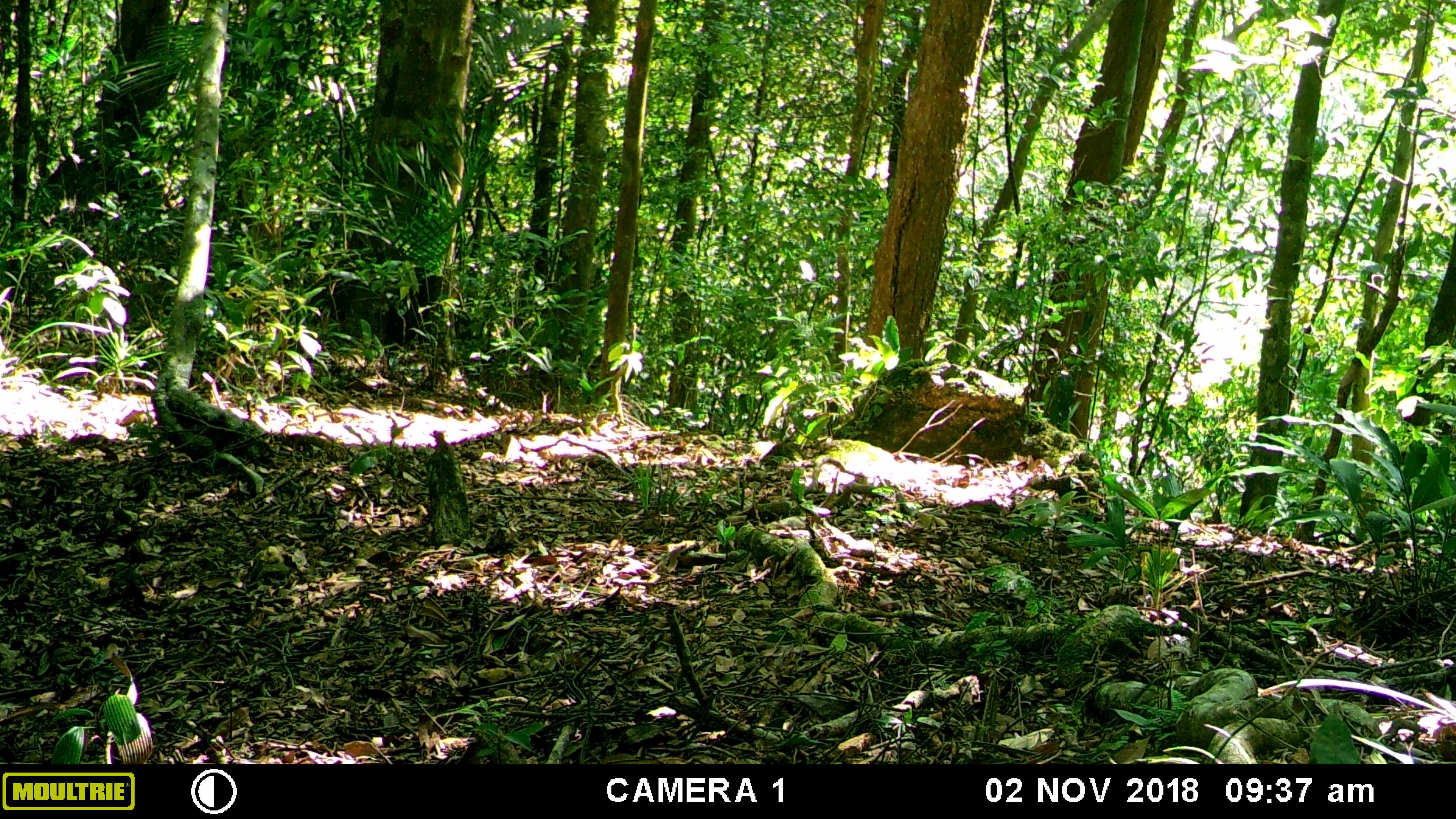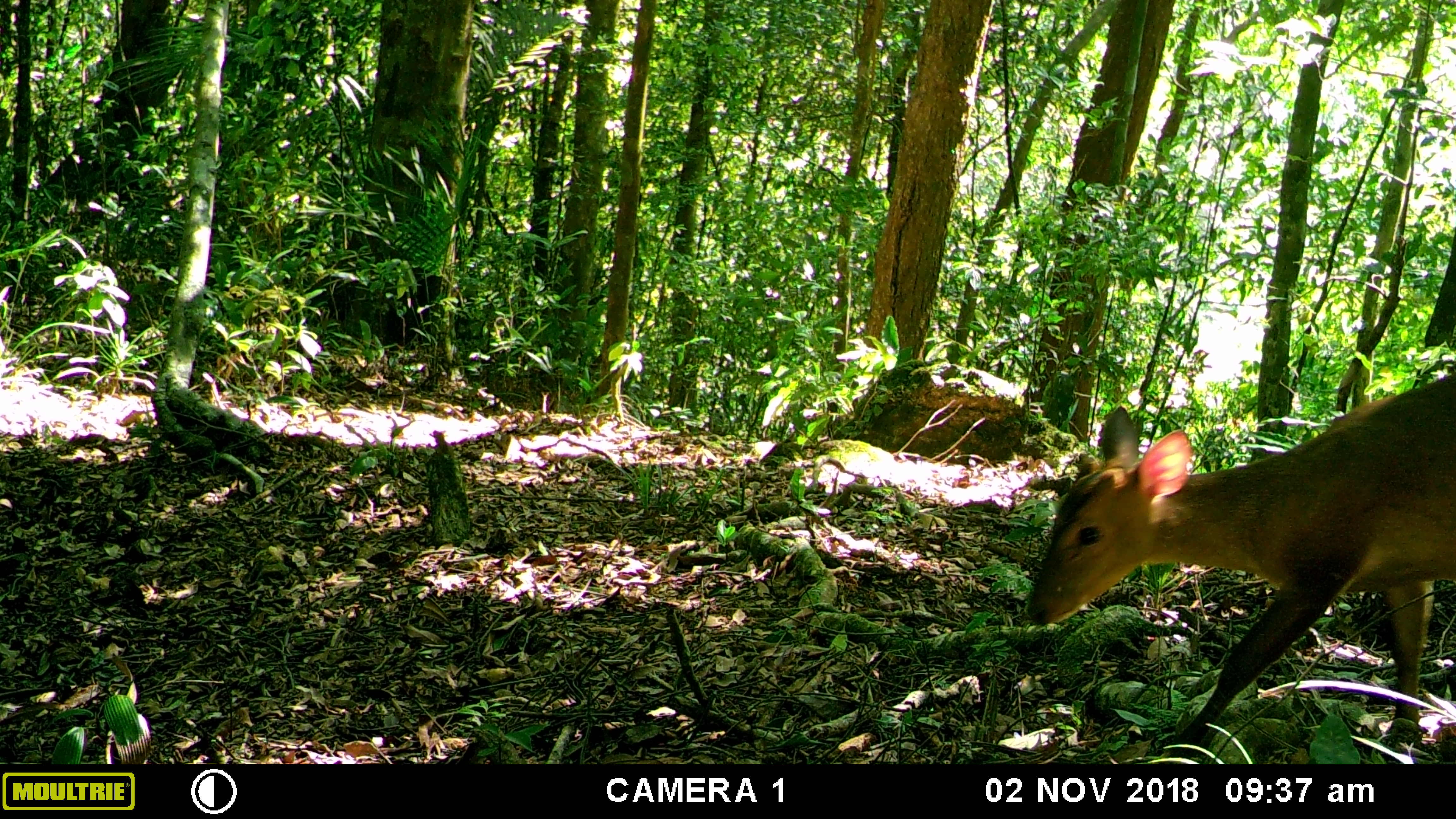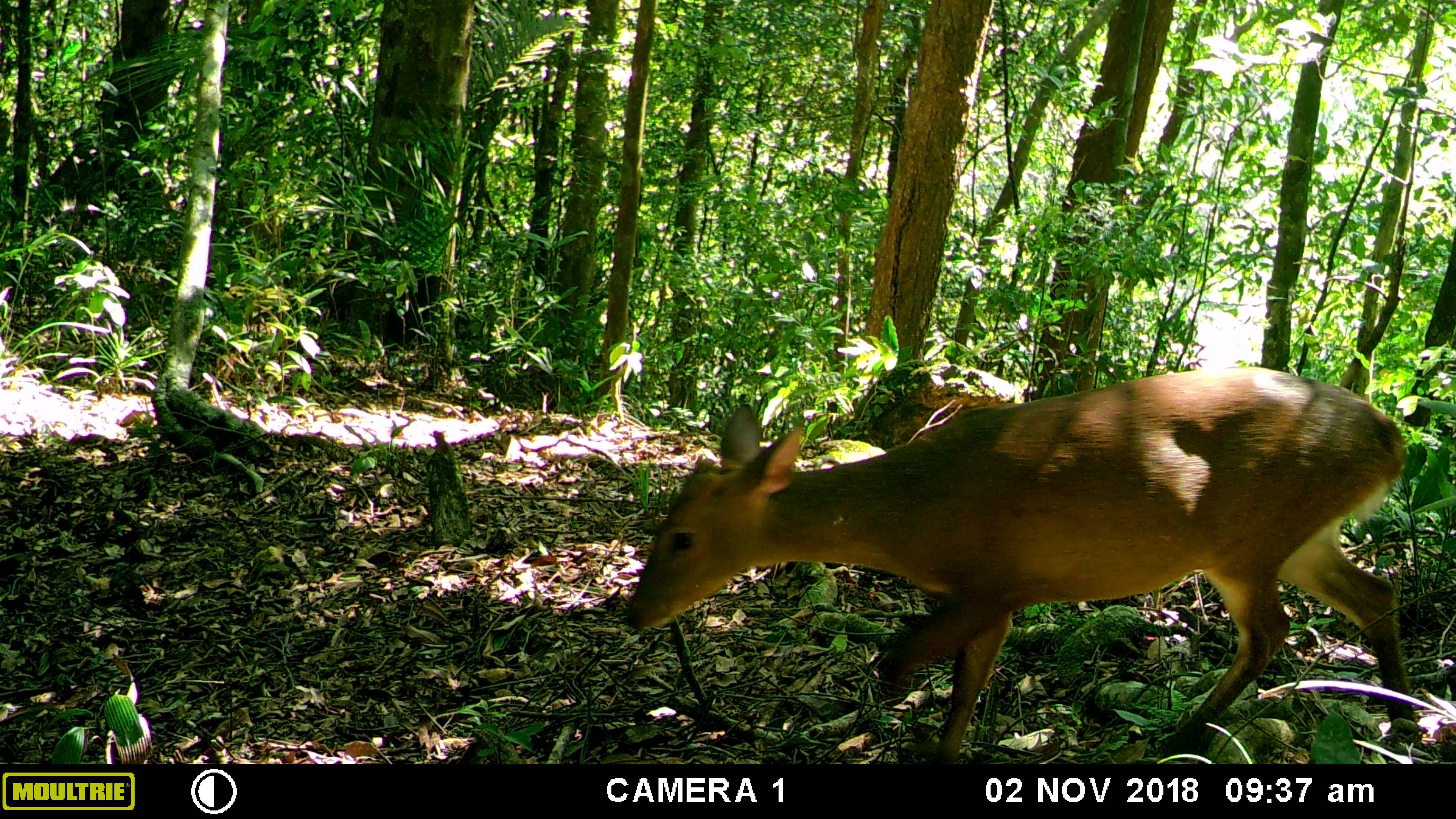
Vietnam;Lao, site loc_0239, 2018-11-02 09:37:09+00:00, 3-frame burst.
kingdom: Animalia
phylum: Chordata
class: Mammalia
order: Artiodactyla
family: Cervidae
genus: Muntiacus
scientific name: Muntiacus vuquangensis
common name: large-antlered muntjac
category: large antlered muntjac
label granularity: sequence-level